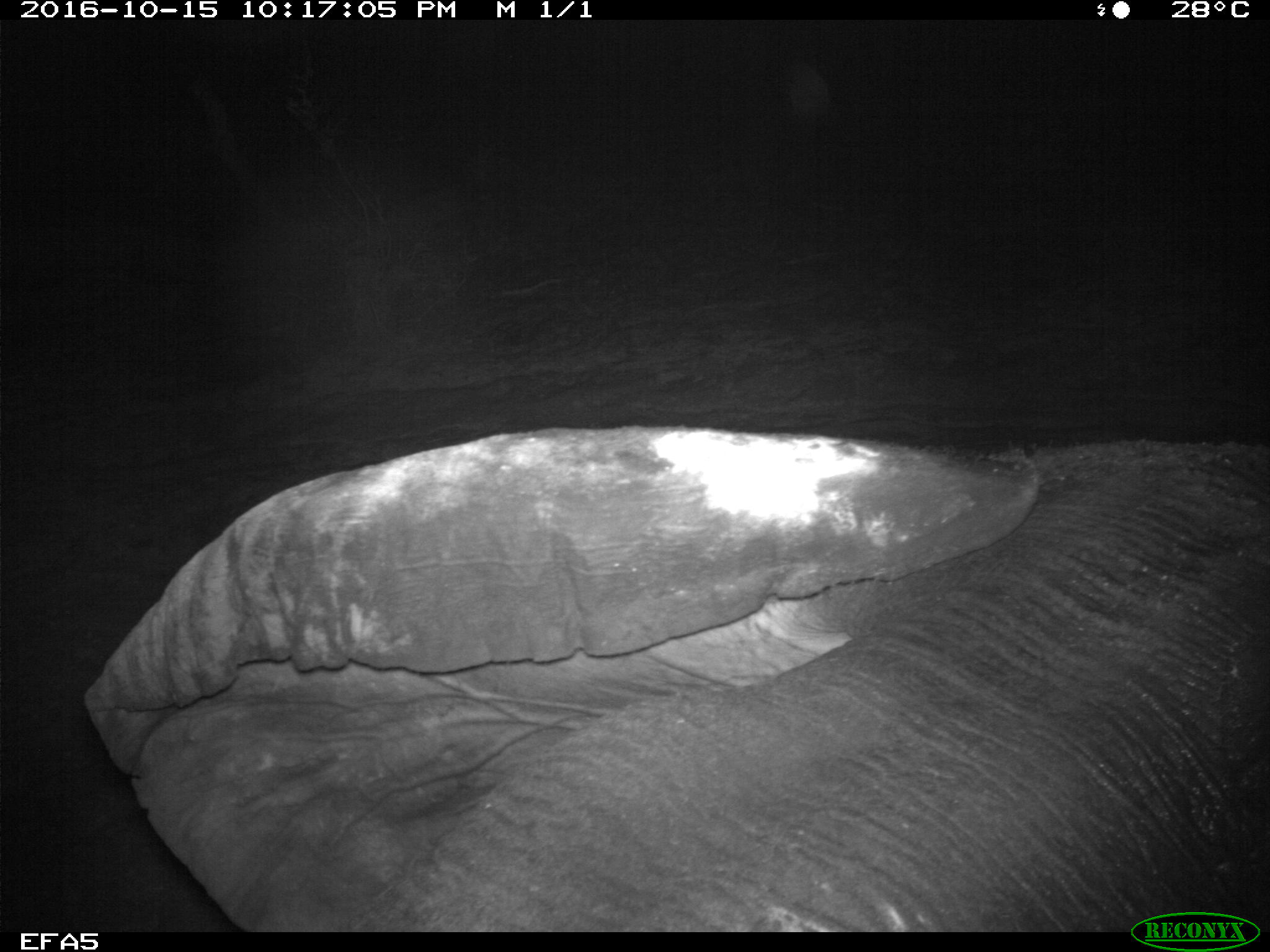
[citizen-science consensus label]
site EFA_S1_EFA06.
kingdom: Animalia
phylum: Chordata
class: Mammalia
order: Proboscidea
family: Elephantidae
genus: Loxodonta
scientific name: Loxodonta africana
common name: african bush elephant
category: elephant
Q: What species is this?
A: Elephant (african bush elephant) (Loxodonta africana).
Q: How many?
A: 1.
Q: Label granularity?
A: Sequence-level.